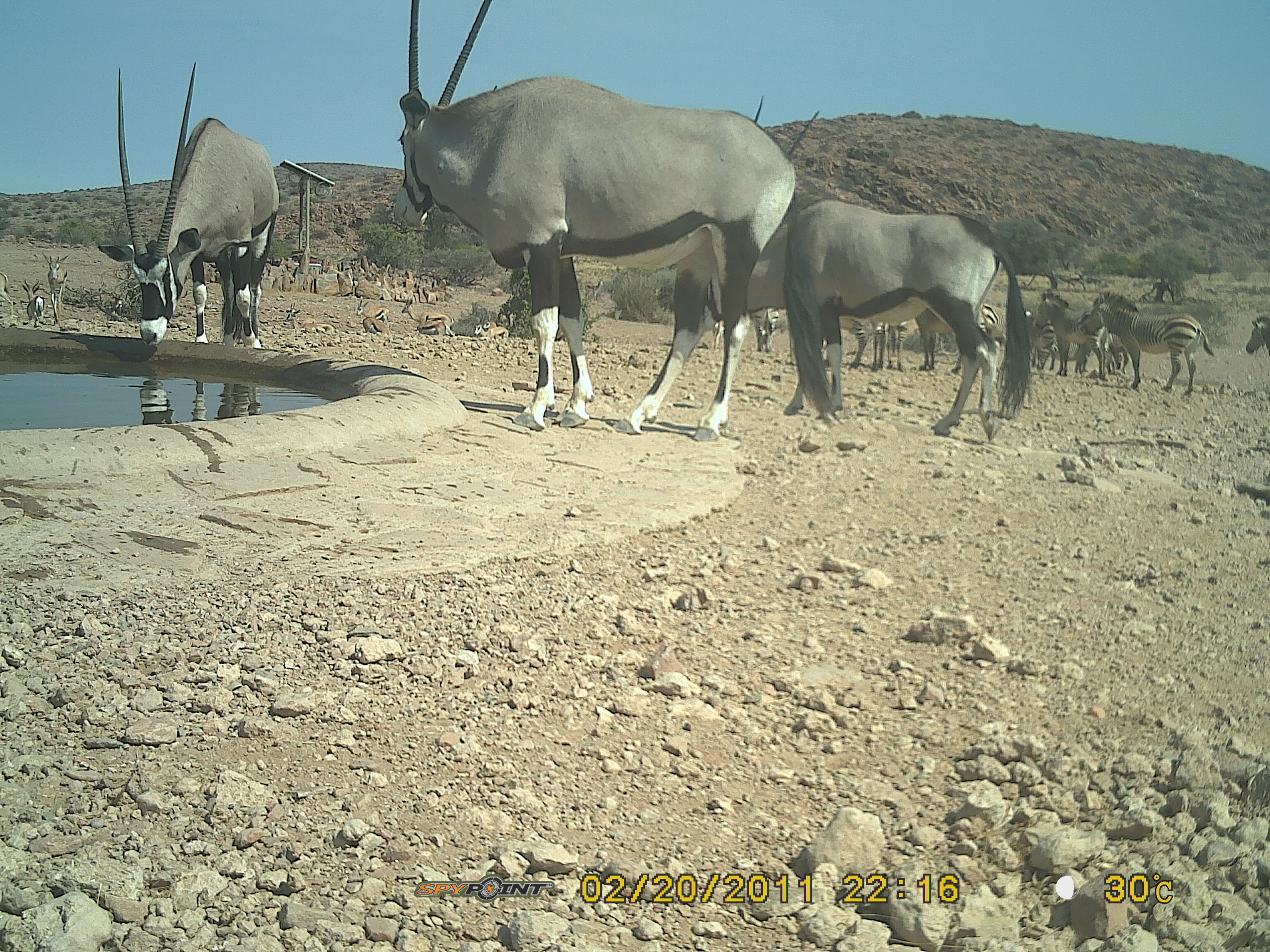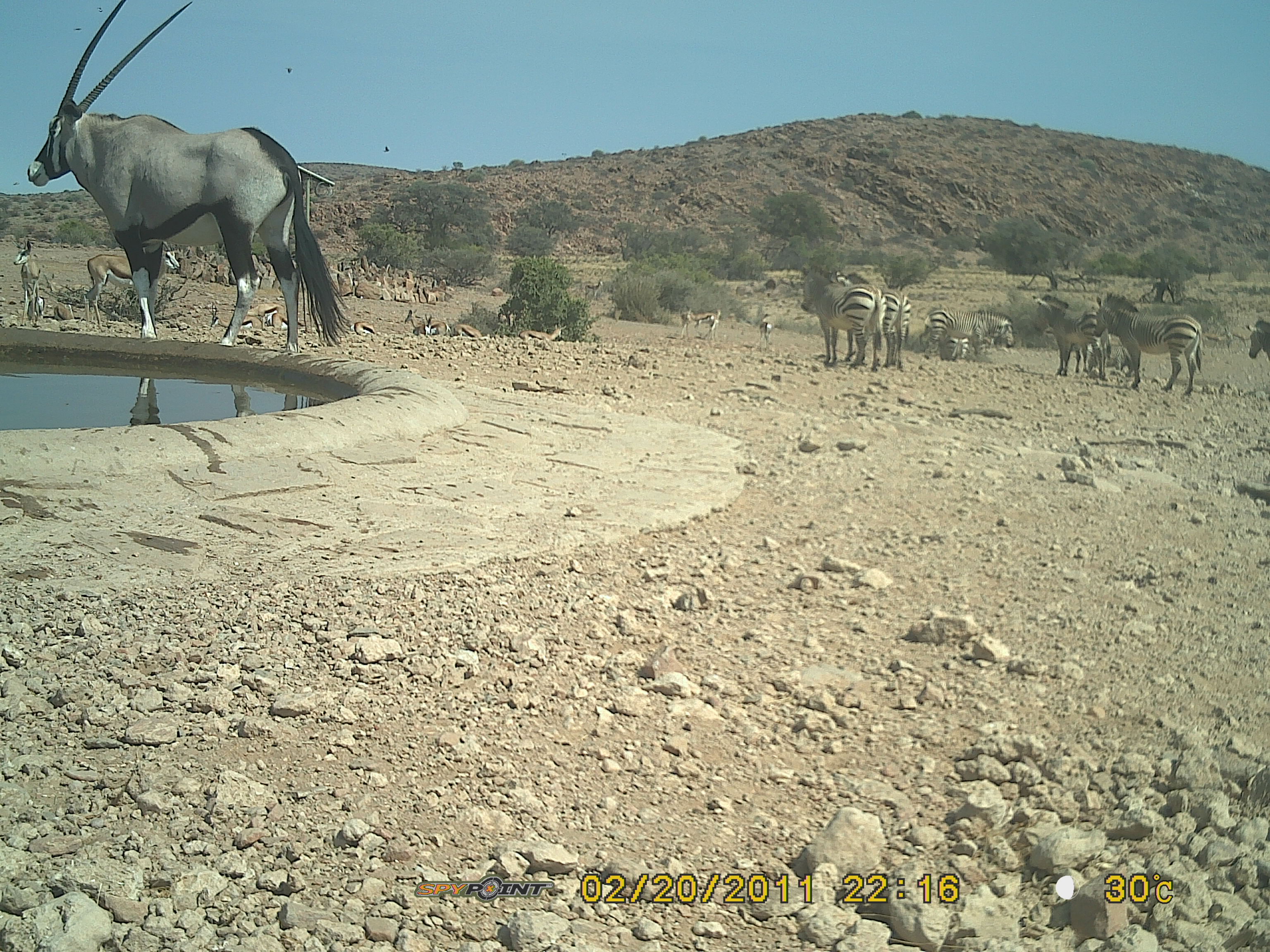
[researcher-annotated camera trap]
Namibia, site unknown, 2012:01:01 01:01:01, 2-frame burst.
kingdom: Animalia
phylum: Chordata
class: Mammalia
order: Artiodactyla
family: Bovidae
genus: Oryx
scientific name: Oryx gazella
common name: gemsbok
Oryx gazella (gemsbok).